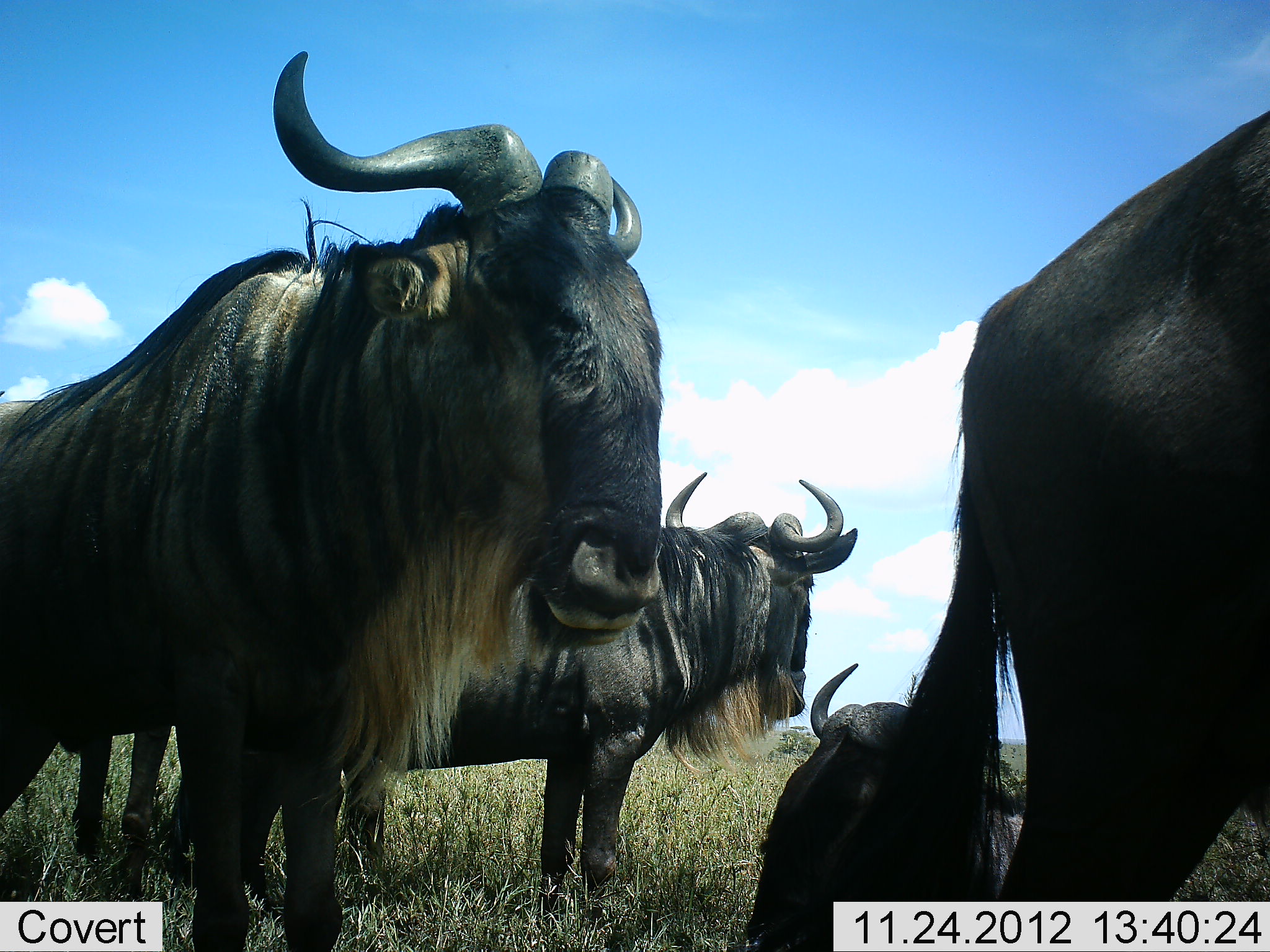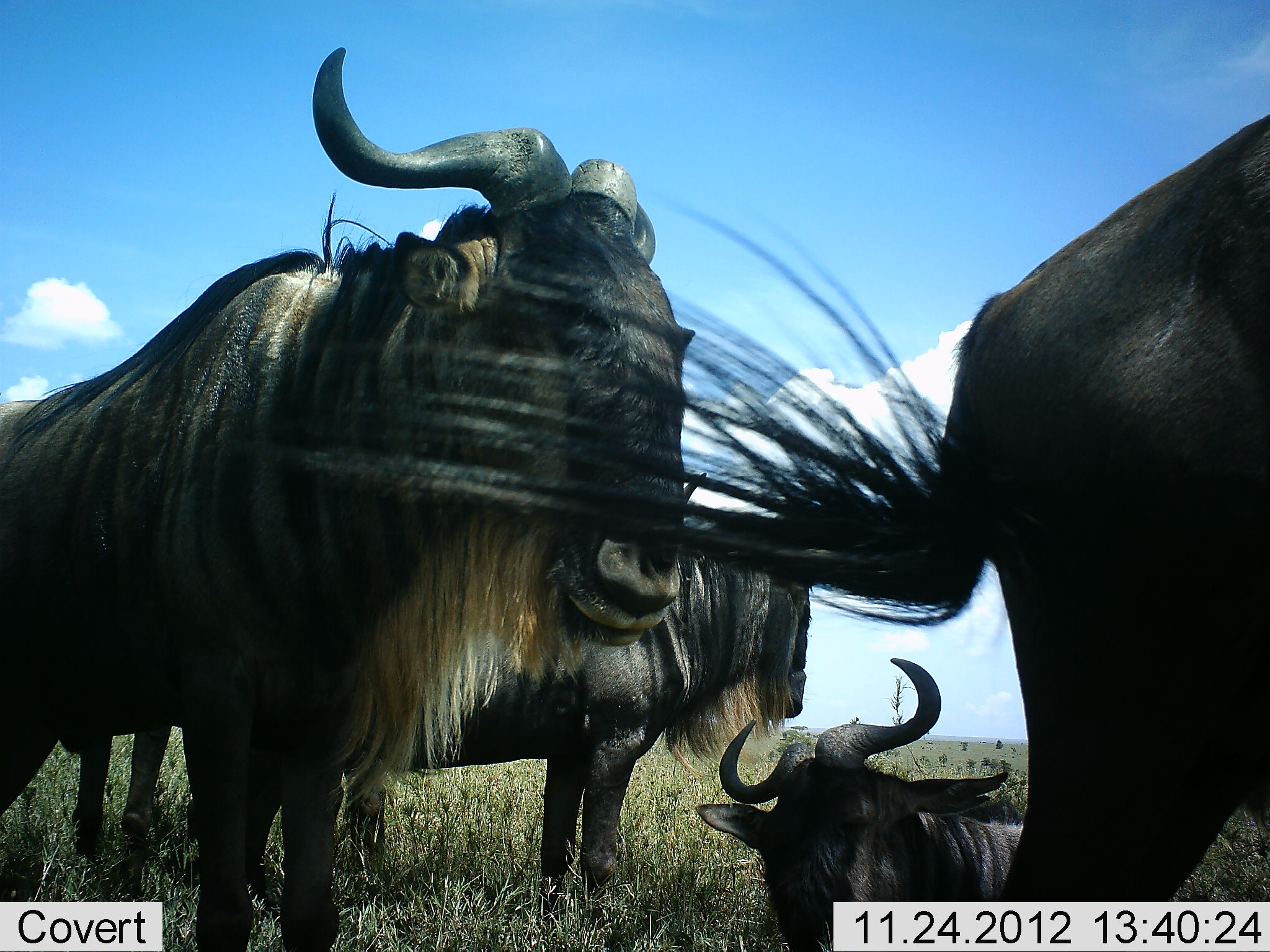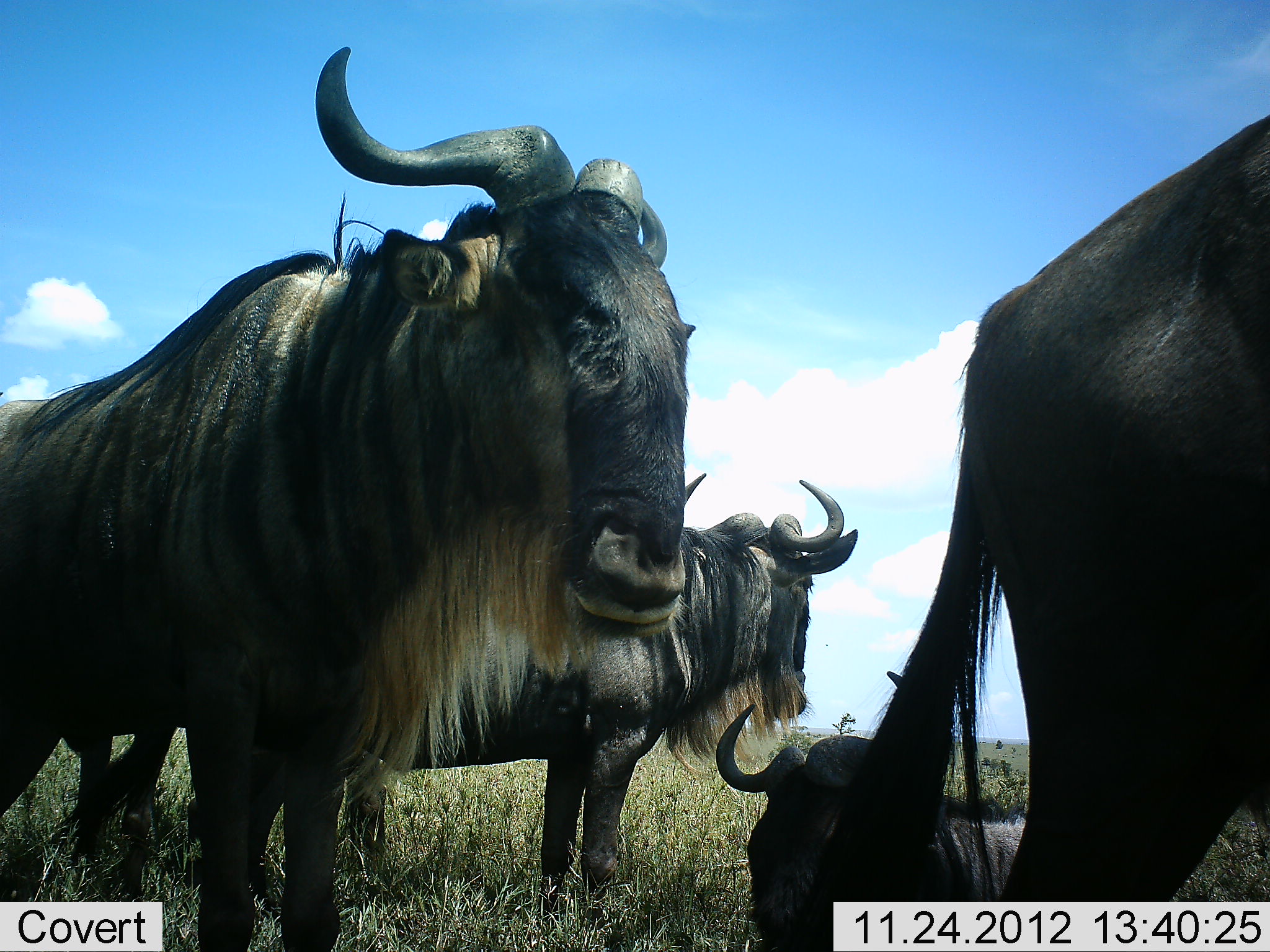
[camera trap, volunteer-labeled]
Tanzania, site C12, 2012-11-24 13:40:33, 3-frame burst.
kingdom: Animalia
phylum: Chordata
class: Mammalia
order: Artiodactyla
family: Bovidae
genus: Connochaetes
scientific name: Connochaetes taurinus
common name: blue wildebeest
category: wildebeest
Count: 4.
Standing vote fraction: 90%.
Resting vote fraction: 80%.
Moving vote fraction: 0%.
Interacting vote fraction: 0%.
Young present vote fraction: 0%.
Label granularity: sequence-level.